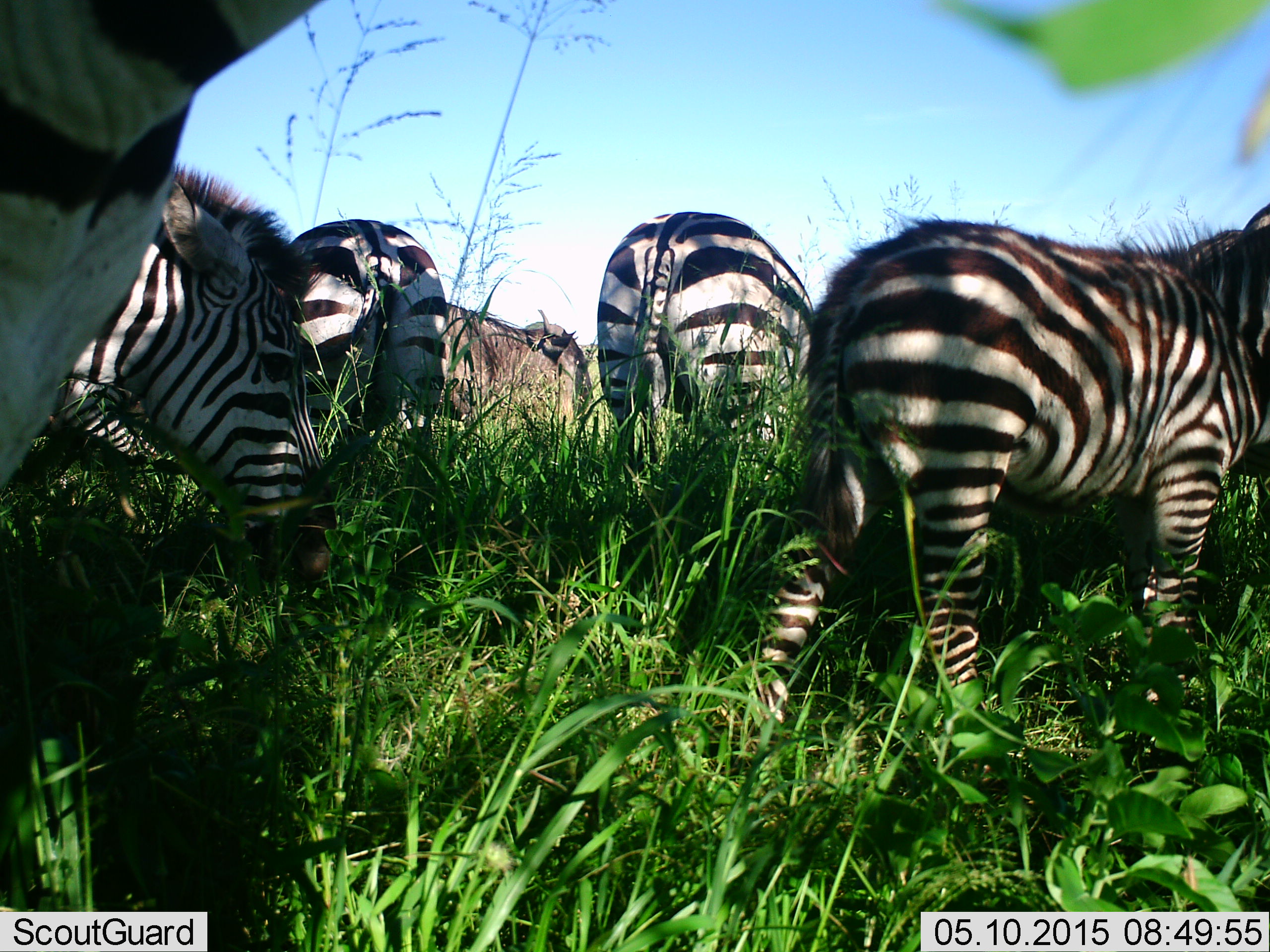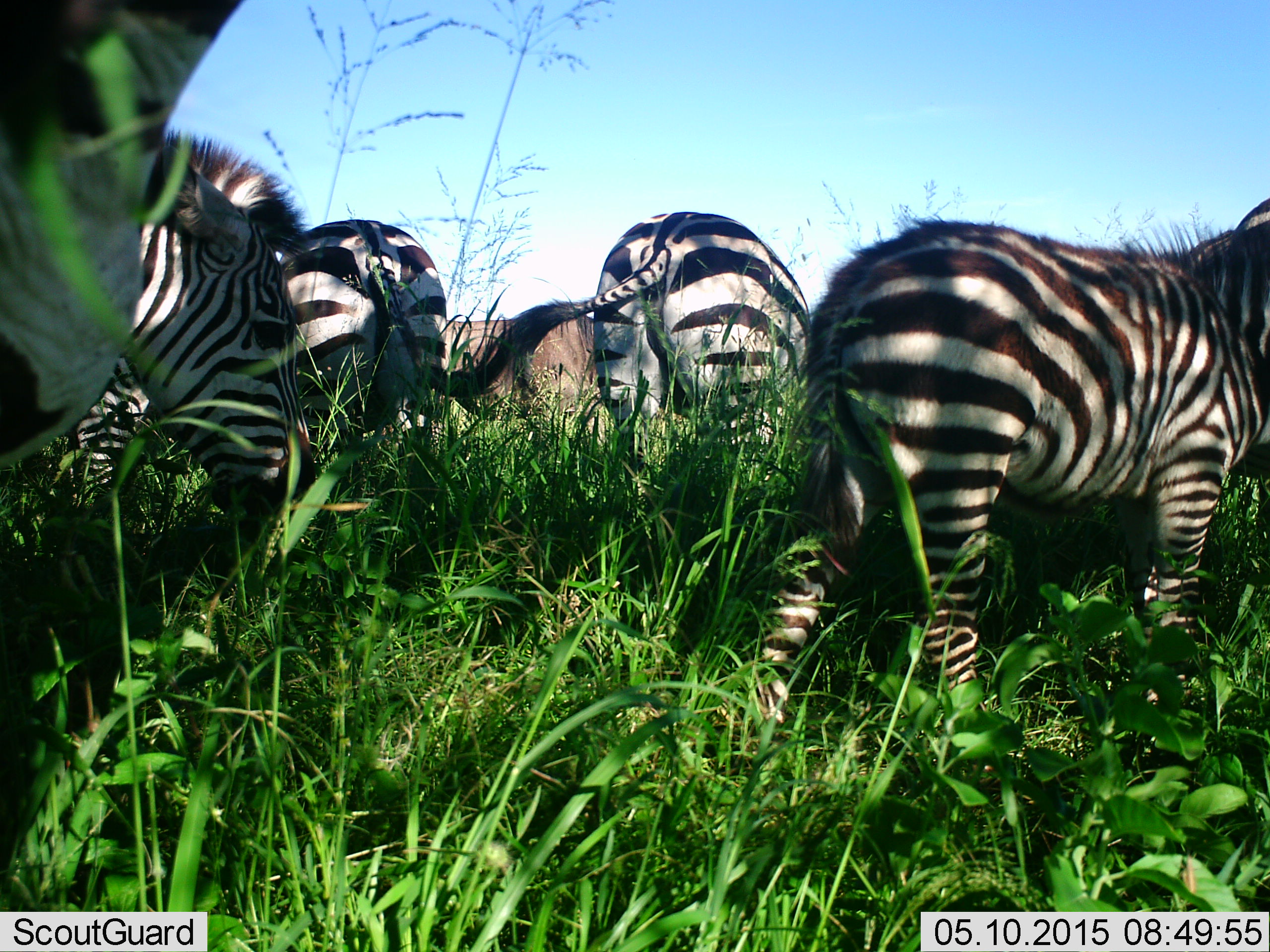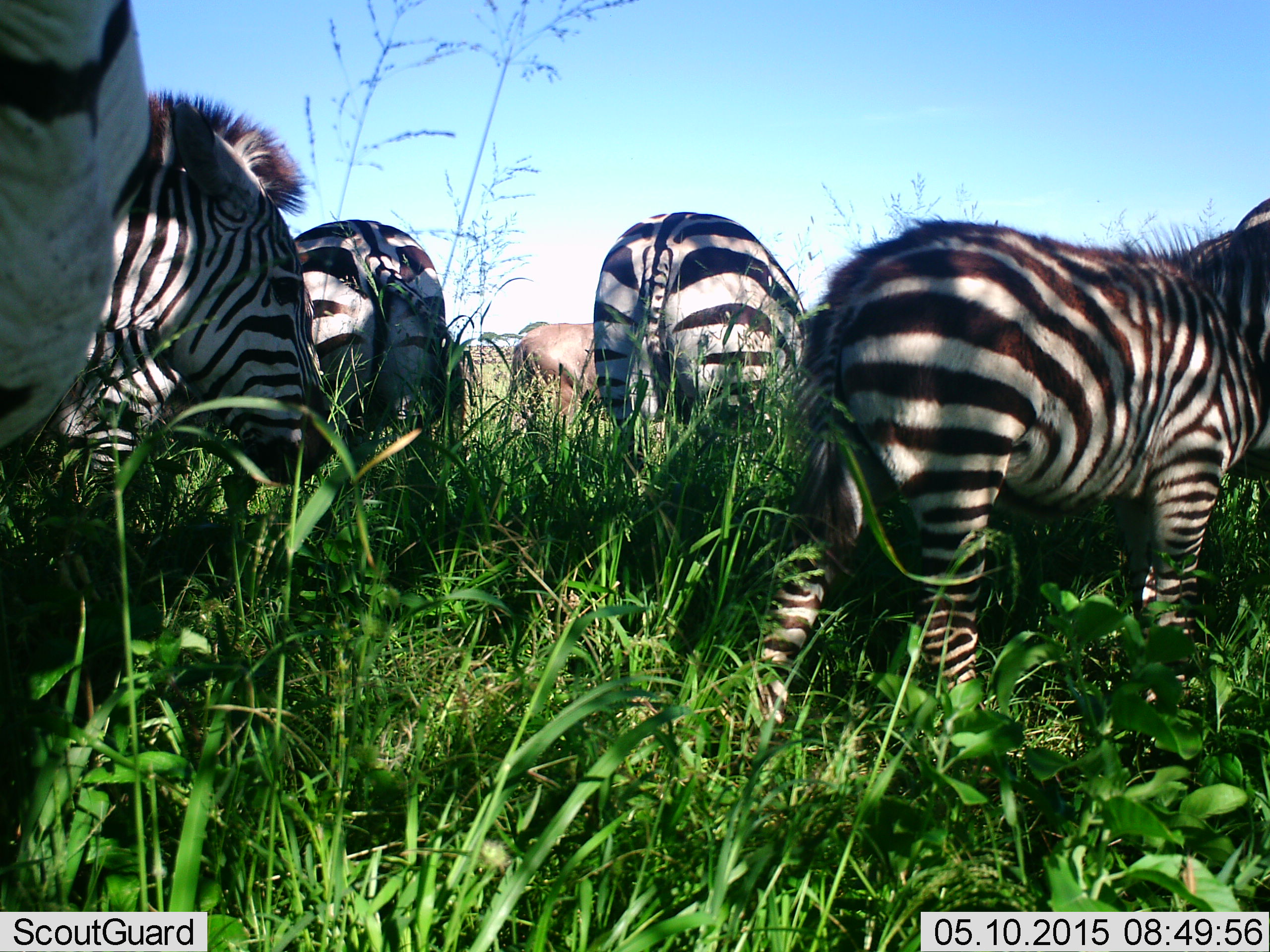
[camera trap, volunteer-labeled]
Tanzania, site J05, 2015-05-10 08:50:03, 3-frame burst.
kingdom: Animalia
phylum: Chordata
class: Mammalia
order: Artiodactyla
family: Bovidae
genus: Connochaetes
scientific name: Connochaetes taurinus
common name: blue wildebeest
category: wildebeest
Wildebeest (blue wildebeest) (Connochaetes taurinus), count 1. Behavior (volunteer vote fractions): standing 40%, resting 0%, moving 60%, interacting 0%. Young present (vote fraction): 0%. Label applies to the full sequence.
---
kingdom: Animalia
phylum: Chordata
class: Mammalia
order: Perissodactyla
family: Equidae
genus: Equus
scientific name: Equus quagga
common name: plains zebra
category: zebra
Zebra (plains zebra) (Equus quagga), count 5. Behavior (volunteer vote fractions): standing 94%, resting 6%, moving 11%, interacting 0%. Young present (vote fraction): 17%. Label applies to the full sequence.